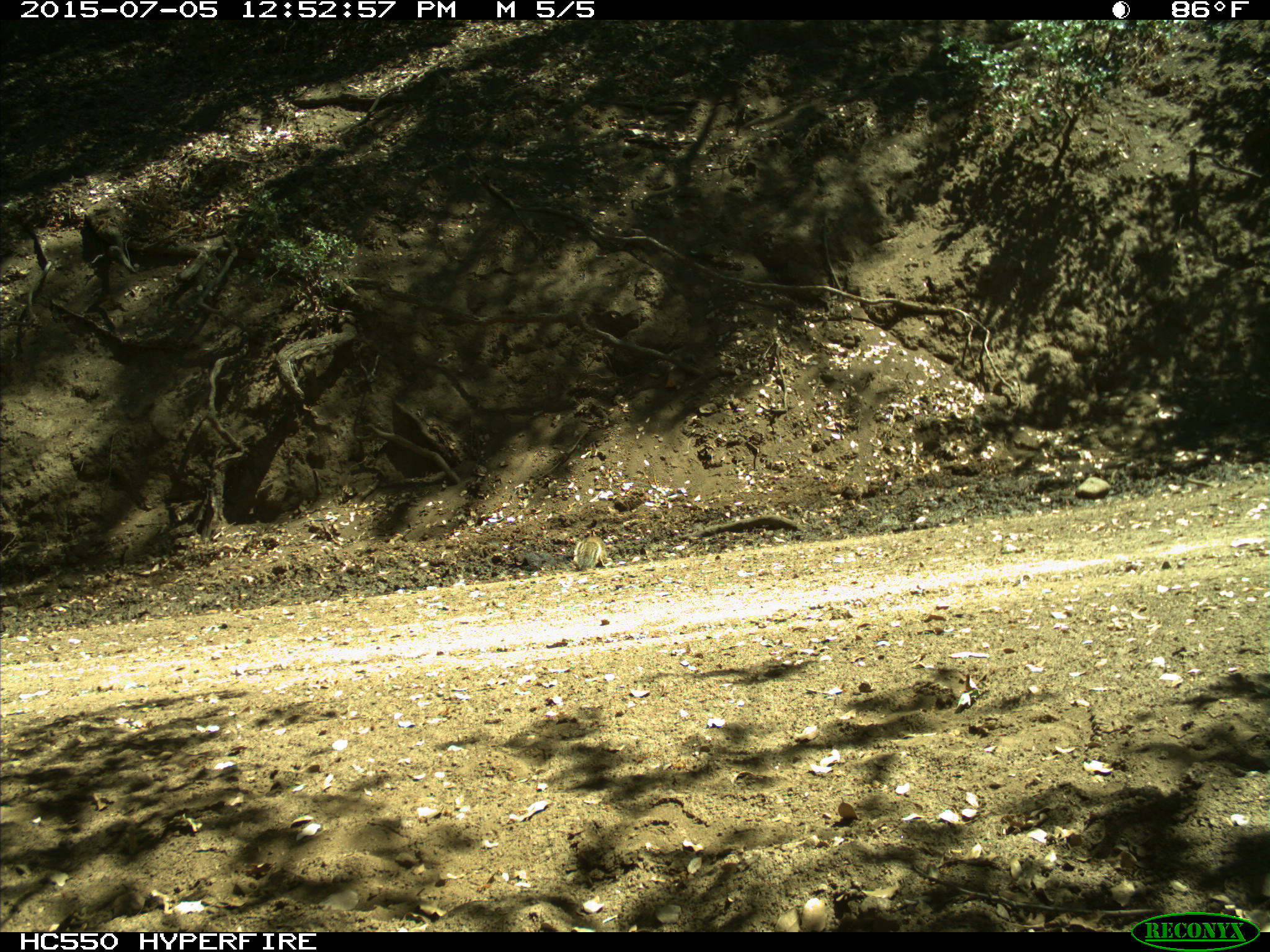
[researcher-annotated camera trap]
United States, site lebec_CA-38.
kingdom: Animalia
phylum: Chordata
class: Mammalia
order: Rodentia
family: Sciuridae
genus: Otospermophilus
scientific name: Otospermophilus beecheyi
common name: california ground squirrel